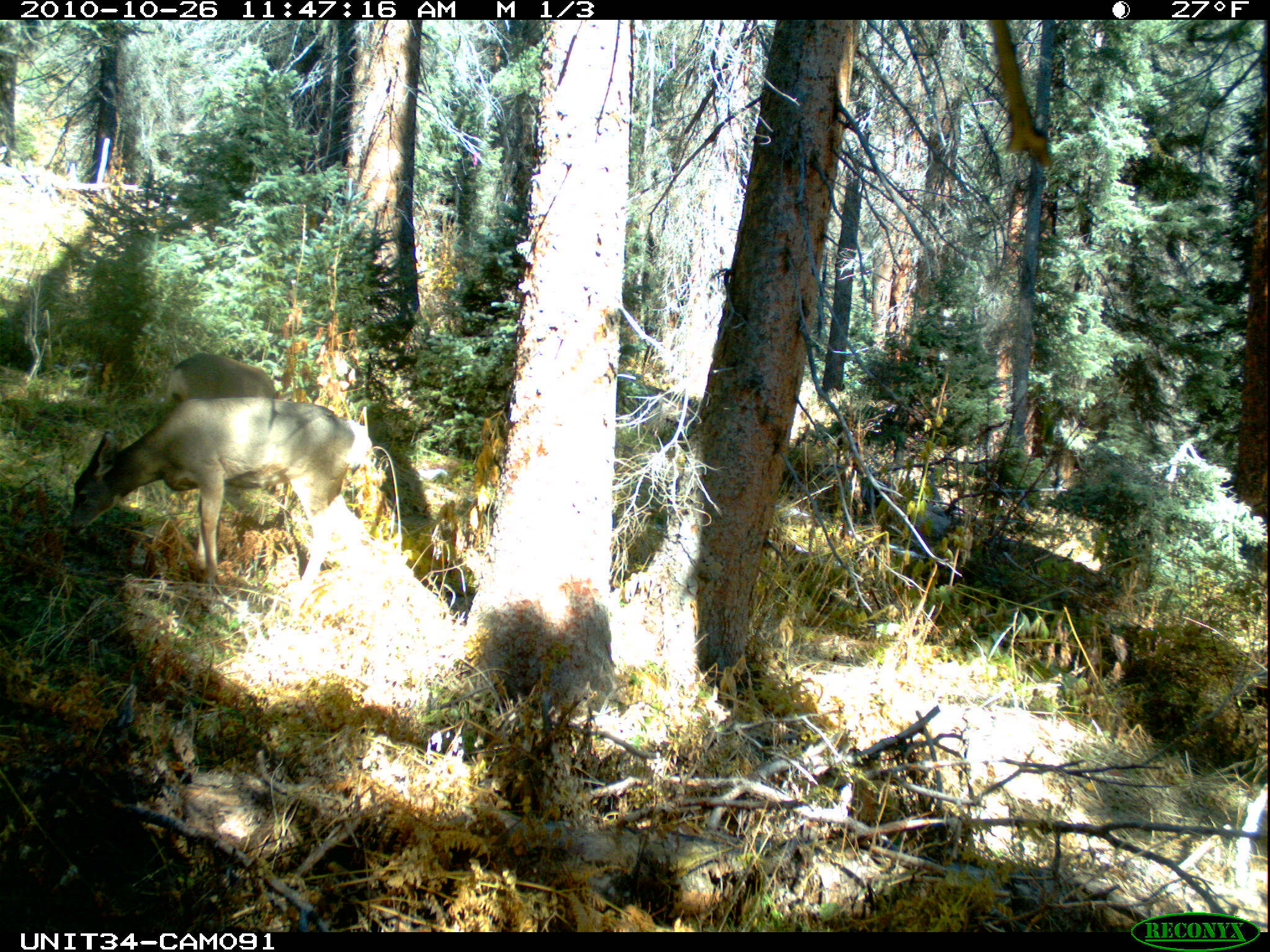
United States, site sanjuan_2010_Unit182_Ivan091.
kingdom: Animalia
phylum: Chordata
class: Mammalia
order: Artiodactyla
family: Cervidae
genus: Odocoileus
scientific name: Odocoileus hemionus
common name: mule deer